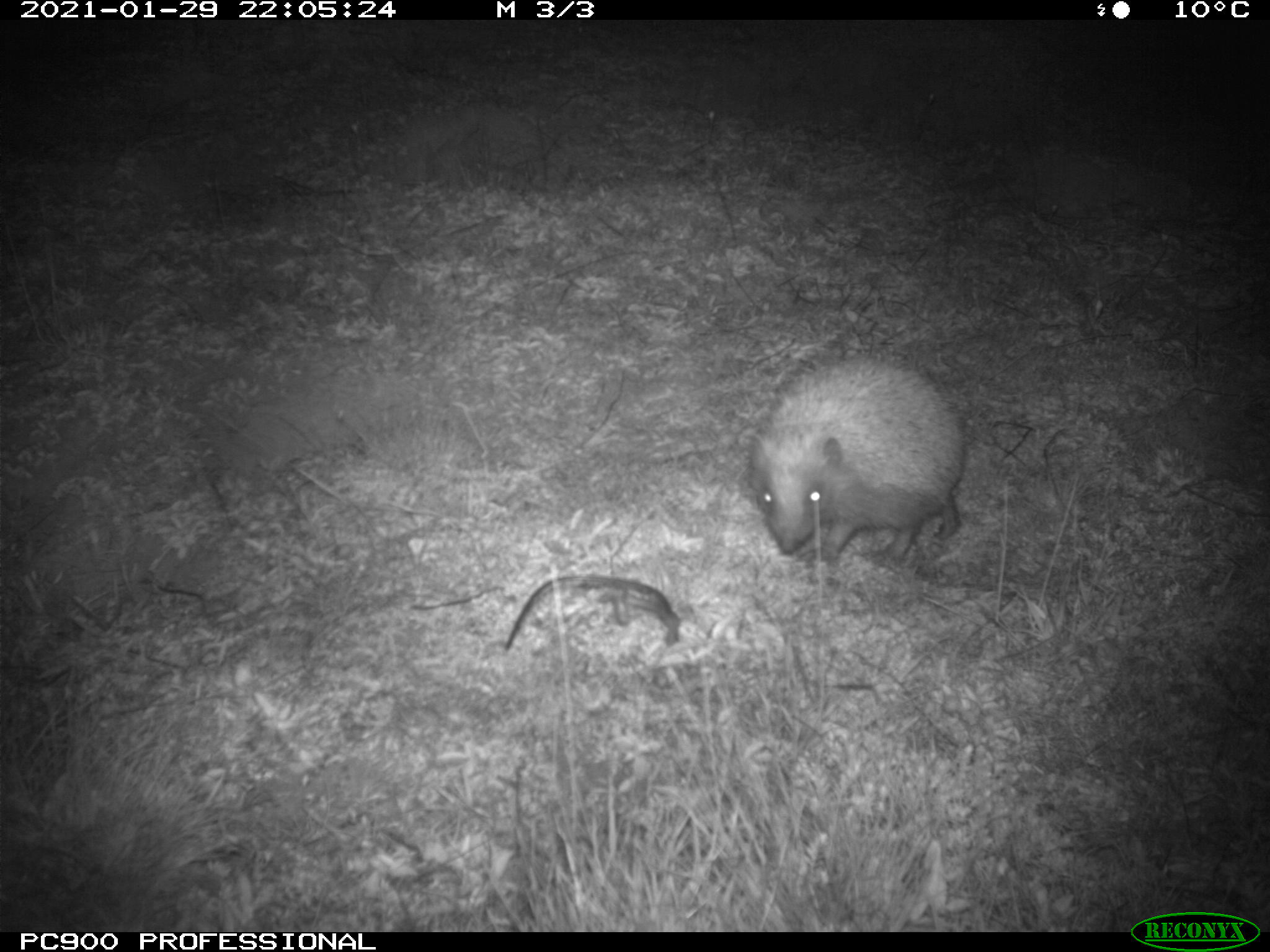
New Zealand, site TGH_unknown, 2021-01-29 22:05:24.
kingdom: Animalia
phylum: Chordata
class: Mammalia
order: Eulipotyphla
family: Erinaceidae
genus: Erinaceus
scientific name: Erinaceus europaeus europaeus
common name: european hedgehog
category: hedgehog